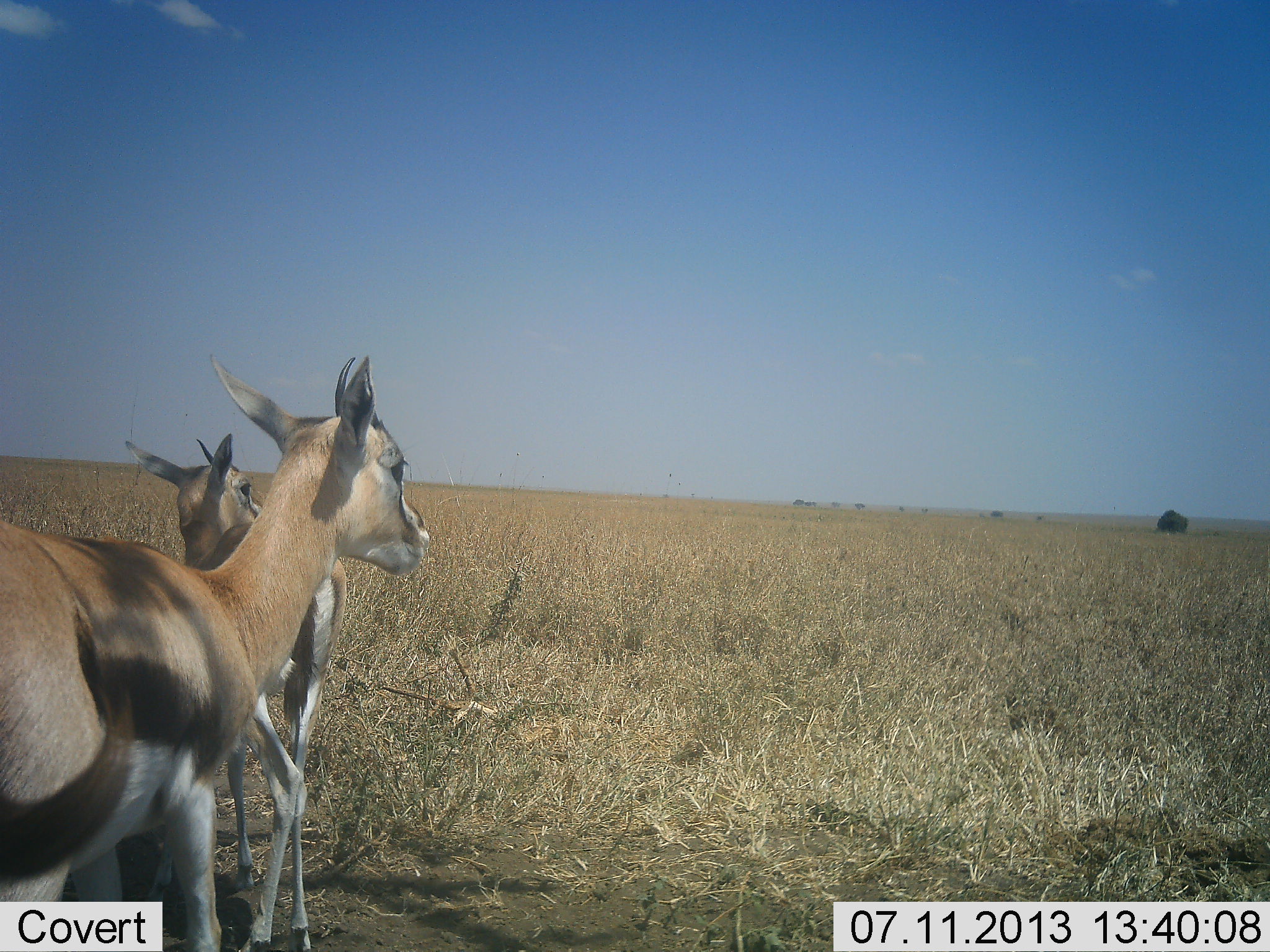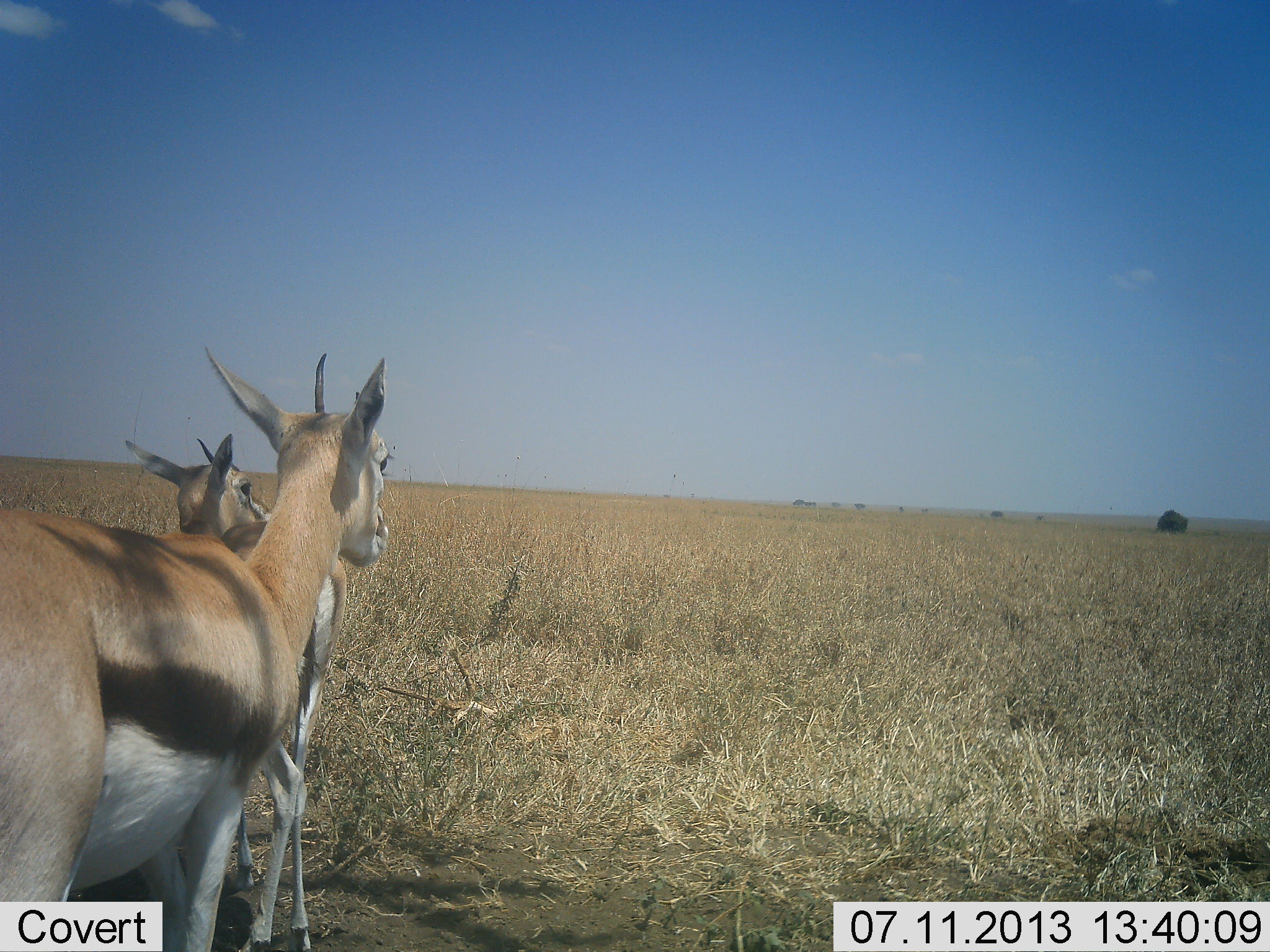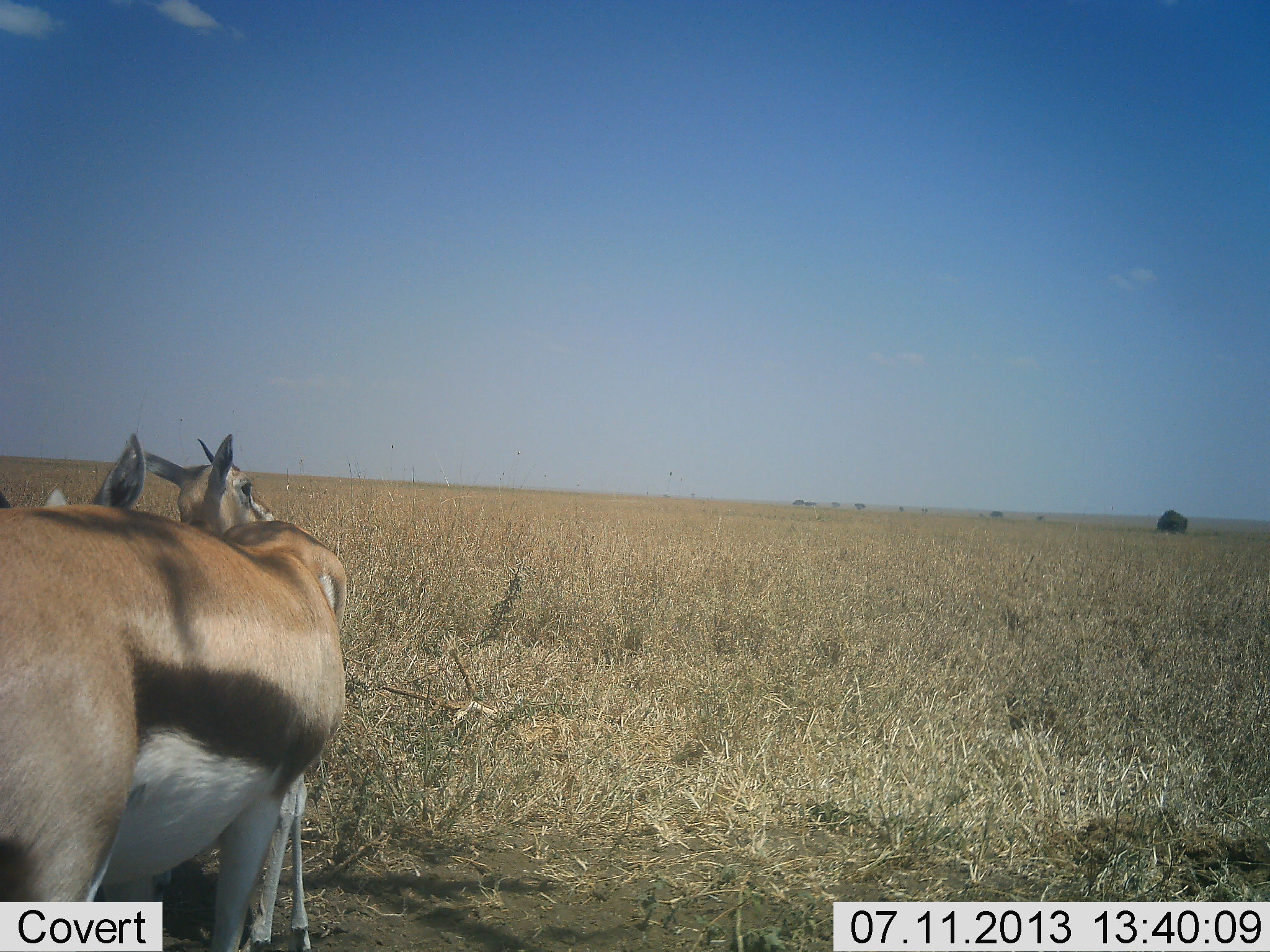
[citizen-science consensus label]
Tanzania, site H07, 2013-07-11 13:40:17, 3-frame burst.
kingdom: Animalia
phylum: Chordata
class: Mammalia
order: Artiodactyla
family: Bovidae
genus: Eudorcas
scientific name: Eudorcas thomsonii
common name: thomson's gazelle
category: gazellethomsons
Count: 2.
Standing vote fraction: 86%.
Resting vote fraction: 7%.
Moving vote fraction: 10%.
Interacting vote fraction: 3%.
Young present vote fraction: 0%.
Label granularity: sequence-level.